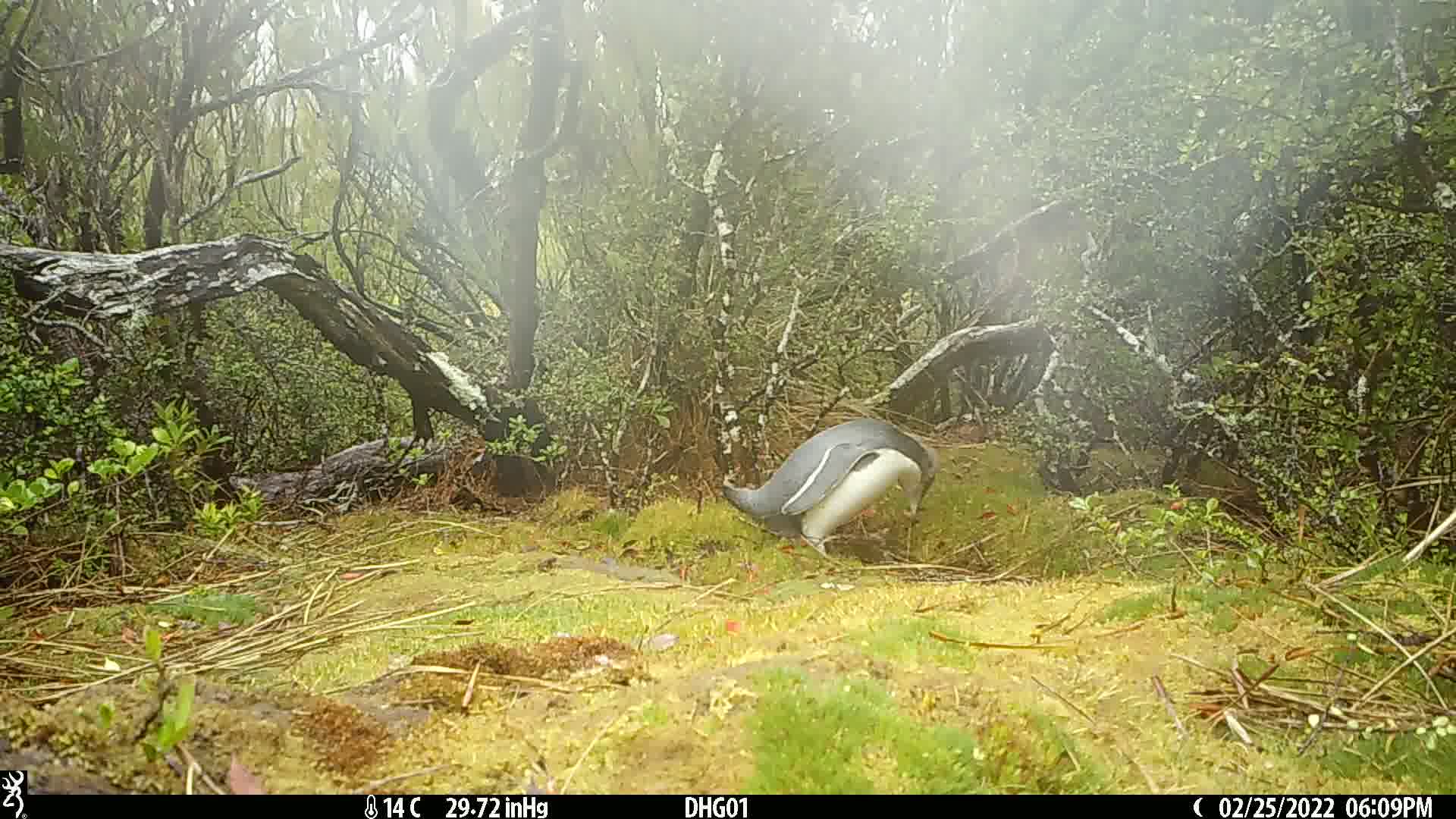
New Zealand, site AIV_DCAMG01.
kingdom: Animalia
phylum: Chordata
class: Aves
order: Sphenisciformes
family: Spheniscidae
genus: Megadyptes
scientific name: Megadyptes antipodes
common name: yellow-eyed penguin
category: yellow eyed penguin